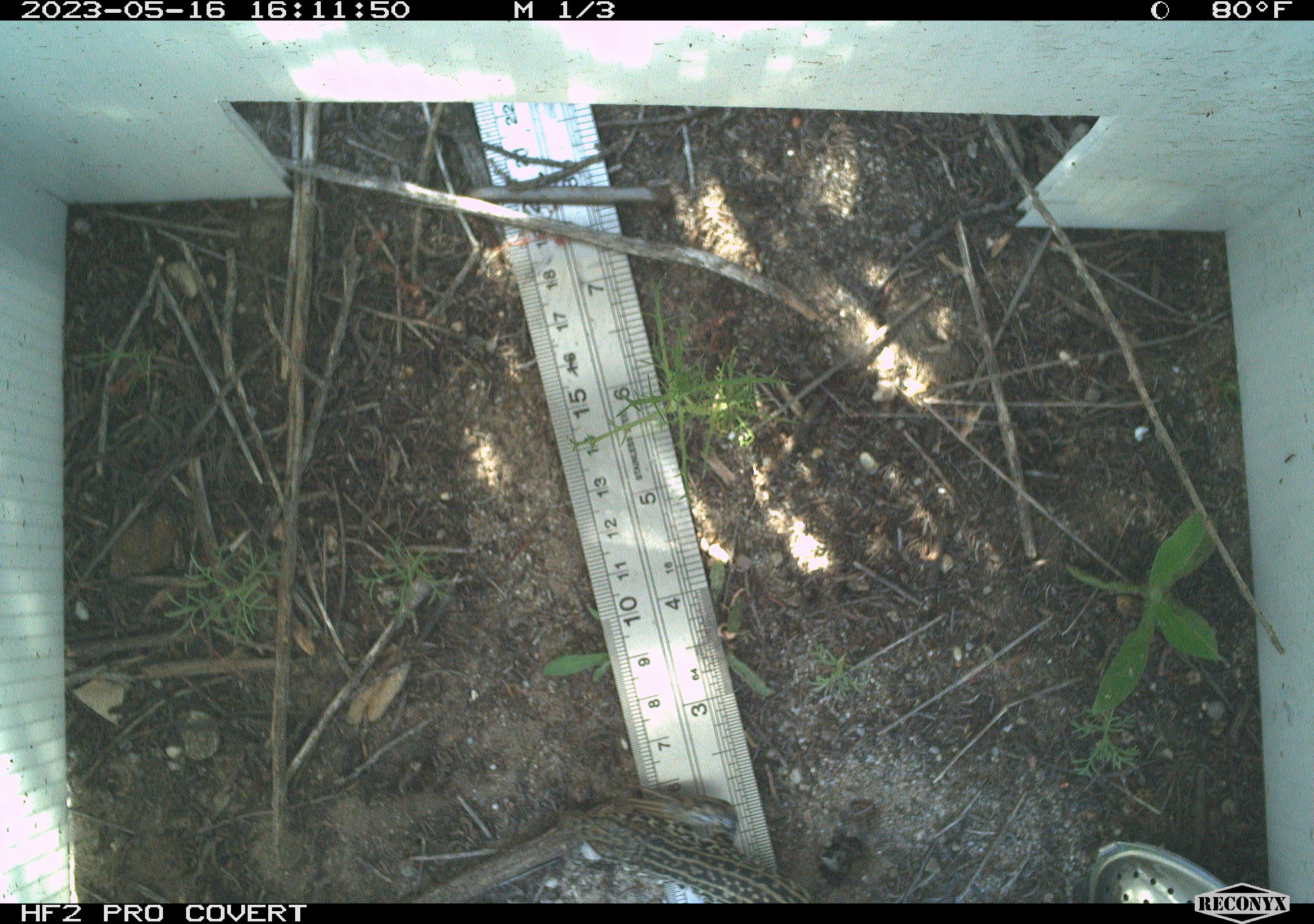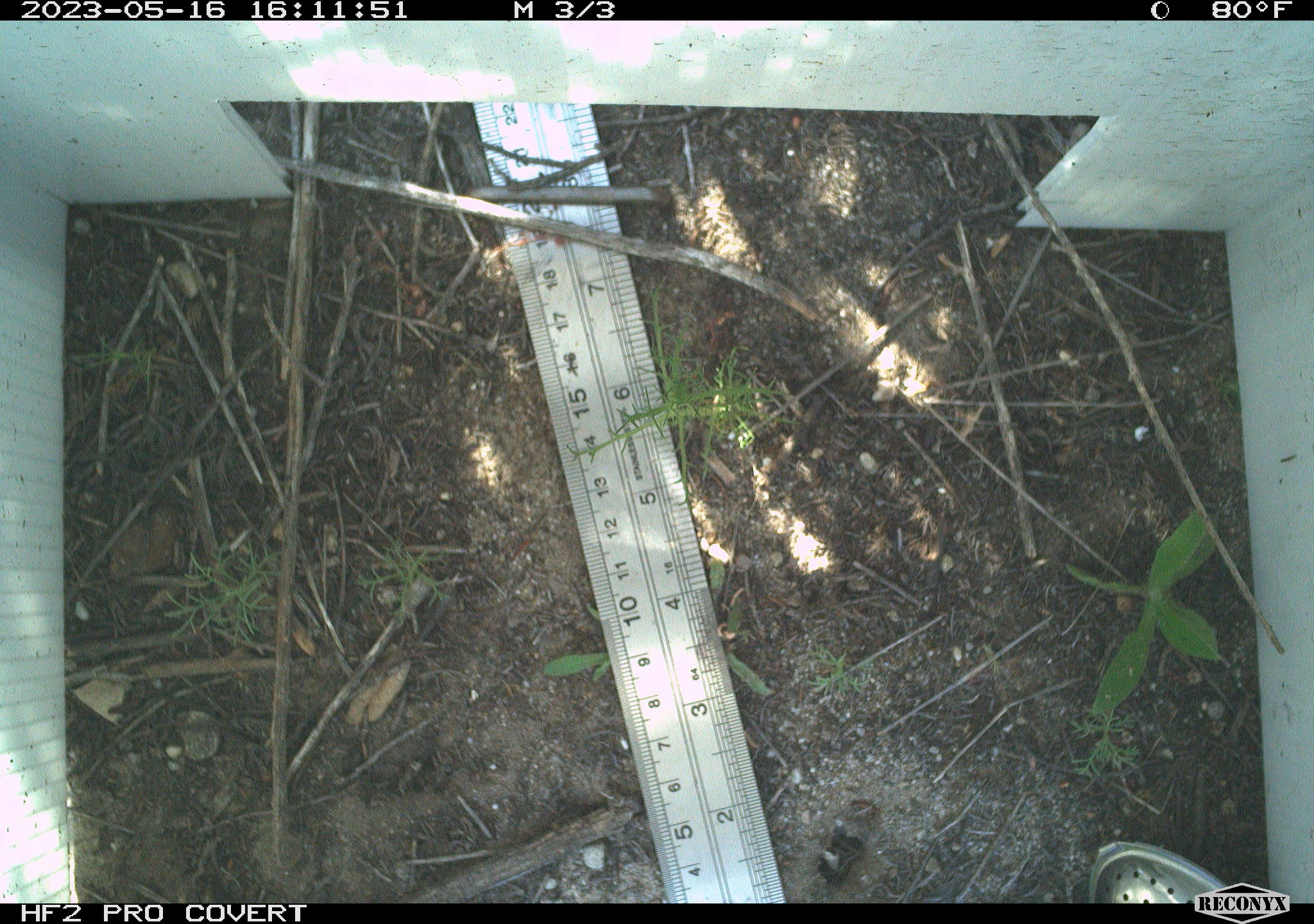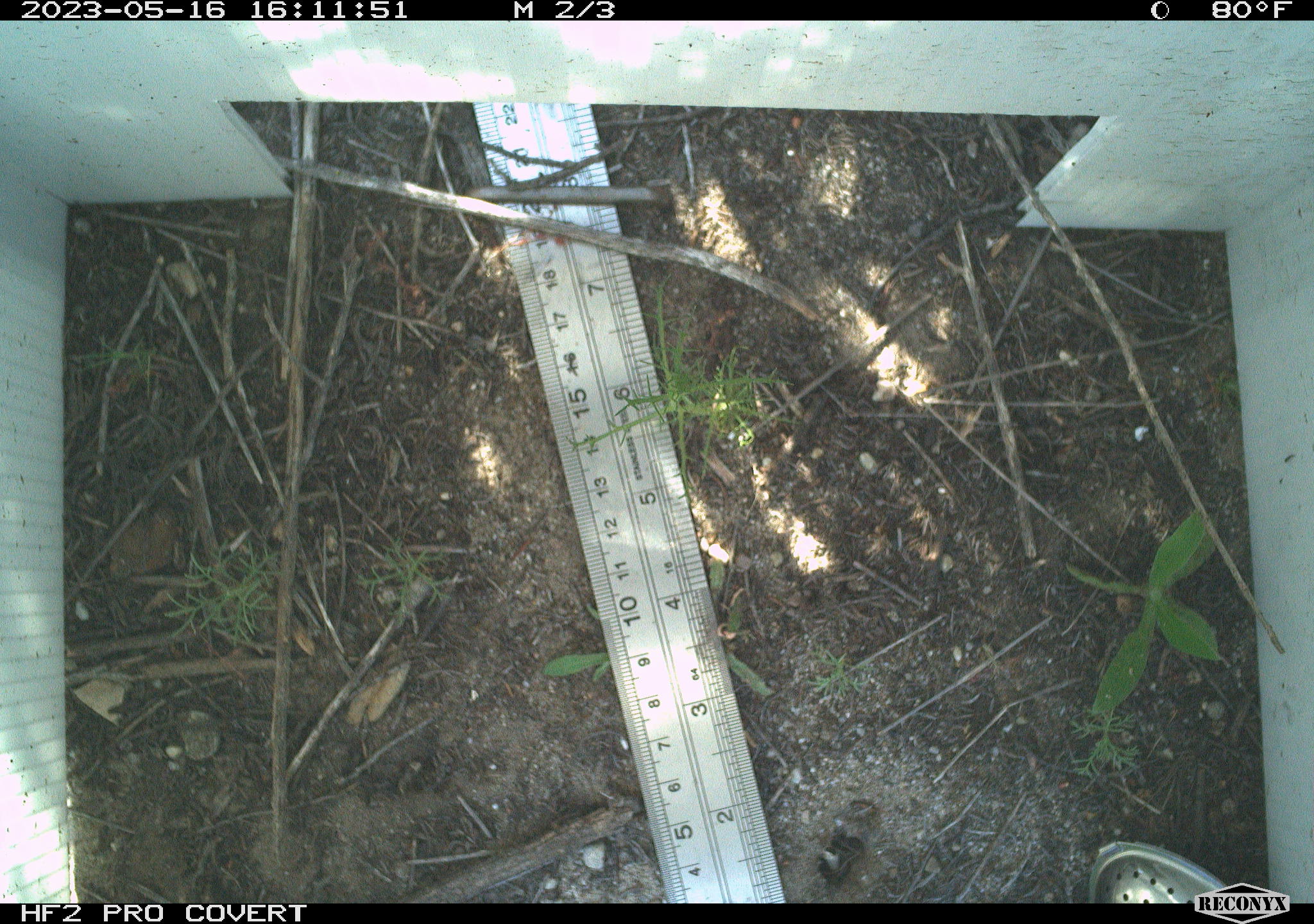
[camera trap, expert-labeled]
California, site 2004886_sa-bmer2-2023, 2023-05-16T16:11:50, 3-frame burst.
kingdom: Animalia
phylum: Chordata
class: Reptilia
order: Squamata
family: Teiidae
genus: Aspidoscelis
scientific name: Aspidoscelis tigris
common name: western whiptail